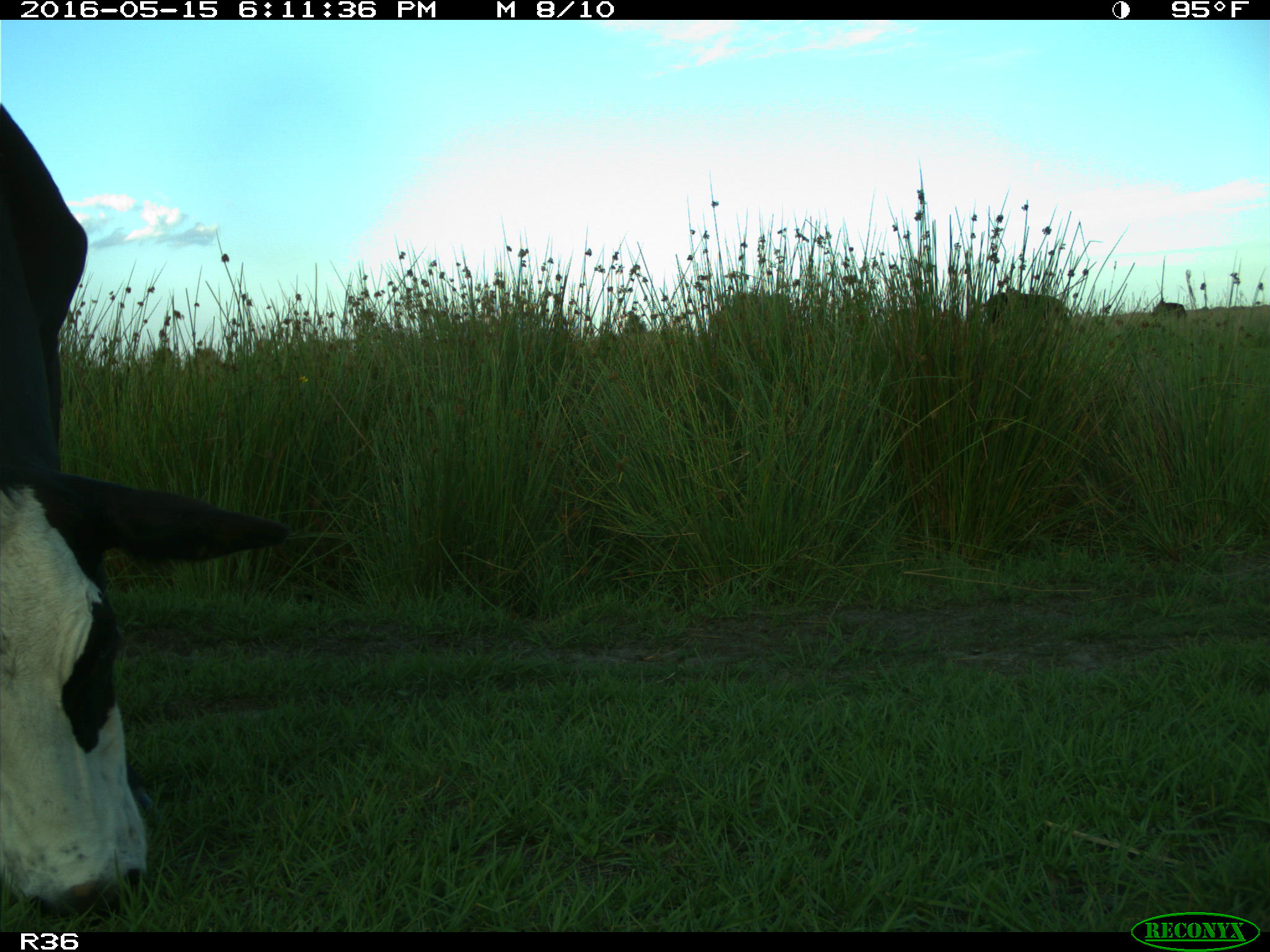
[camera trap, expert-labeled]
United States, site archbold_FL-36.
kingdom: Animalia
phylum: Chordata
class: Mammalia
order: Artiodactyla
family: Bovidae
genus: Bos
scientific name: Bos taurus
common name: domestic cow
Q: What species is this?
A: Bos taurus (domestic cow).